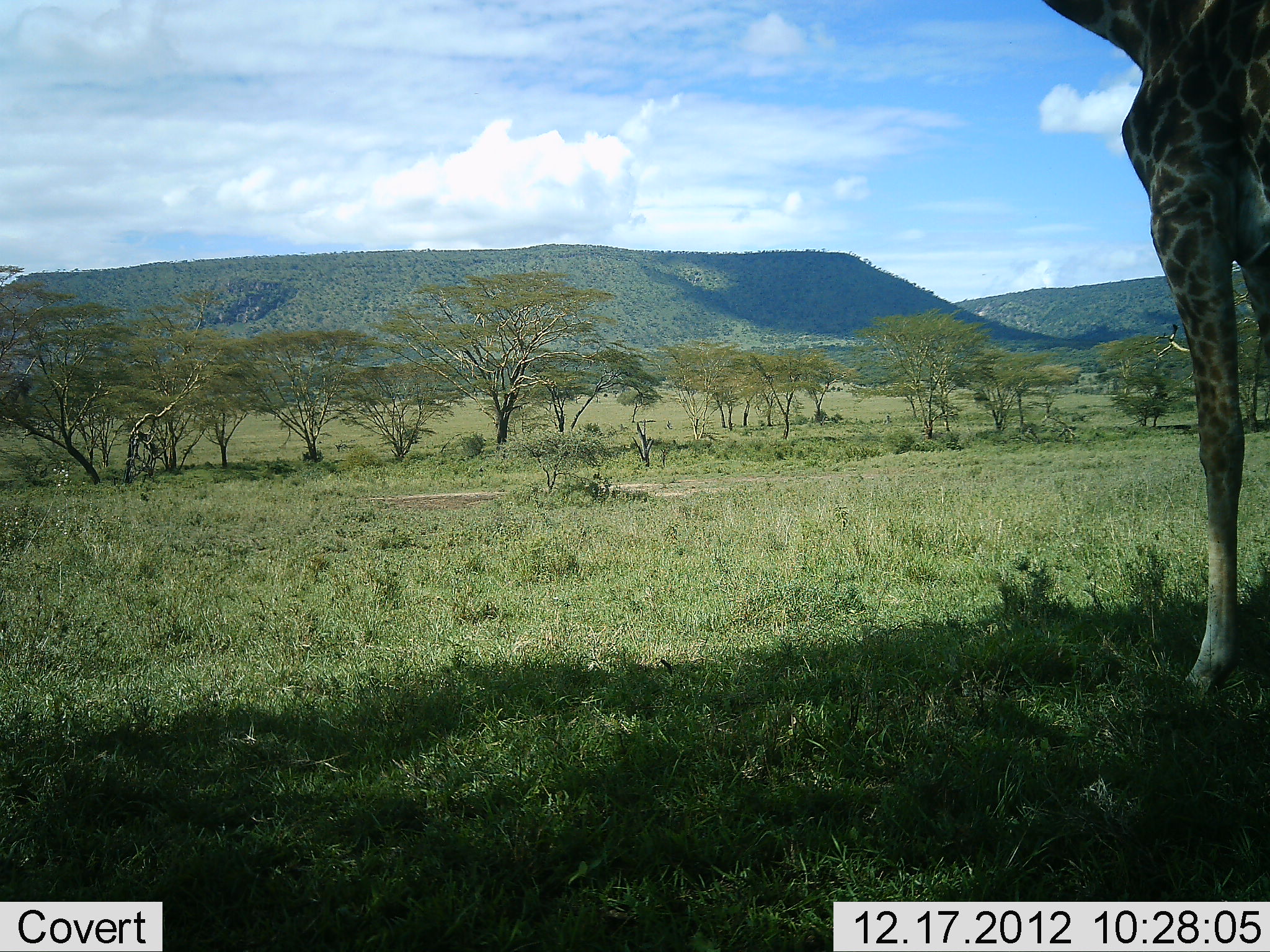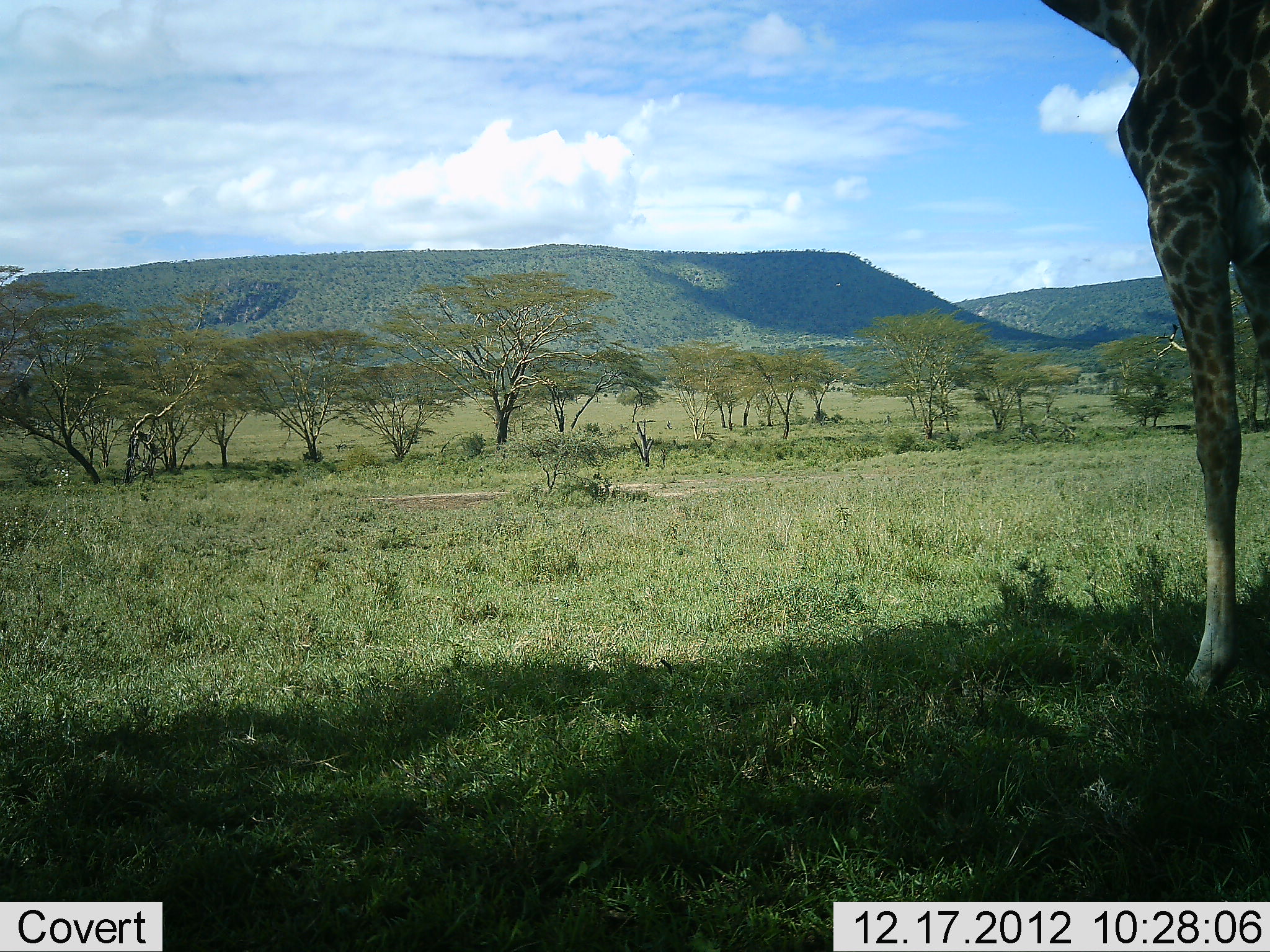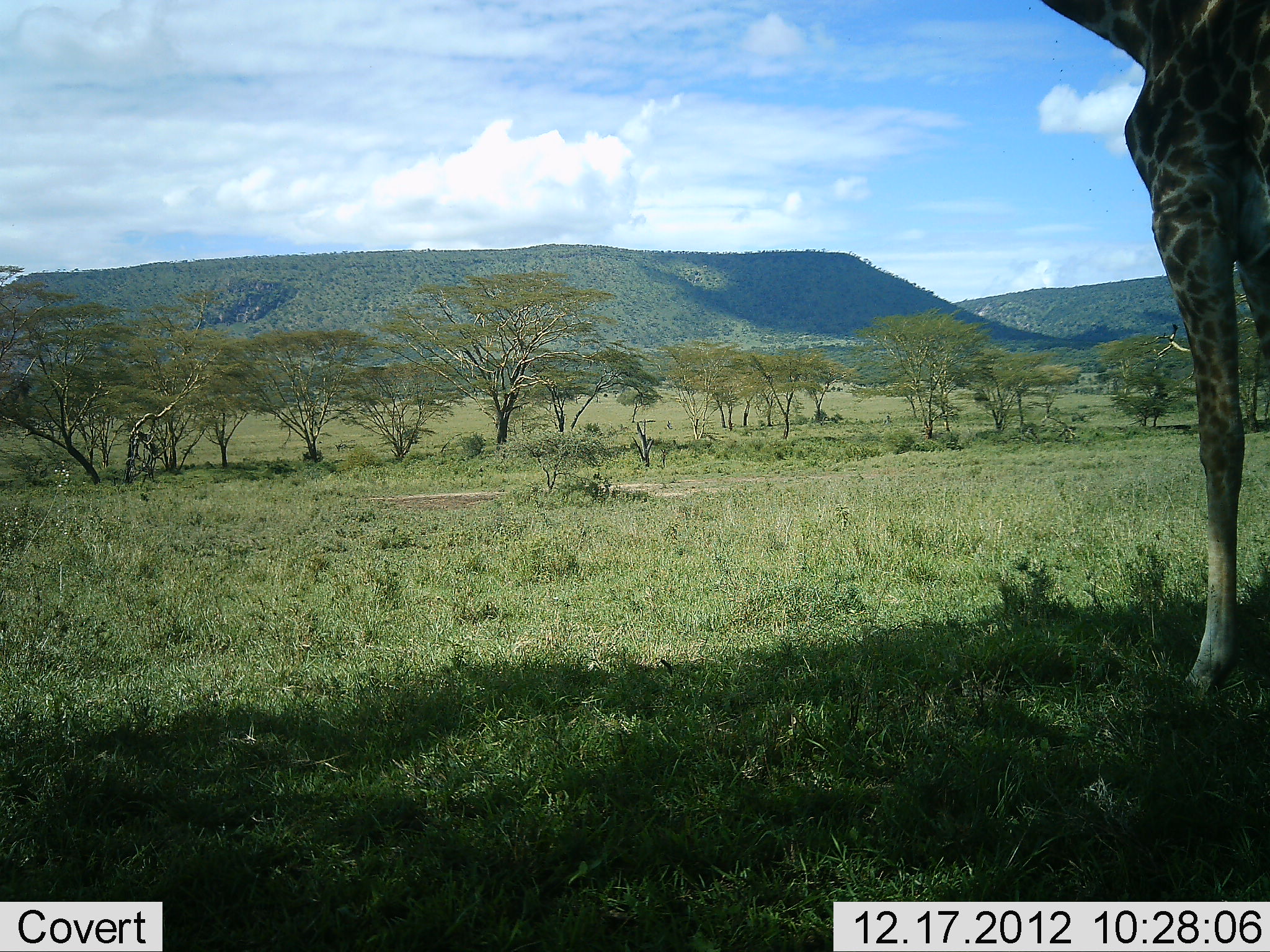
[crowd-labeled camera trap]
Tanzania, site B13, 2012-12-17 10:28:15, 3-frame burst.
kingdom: Animalia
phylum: Chordata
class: Mammalia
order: Artiodactyla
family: Giraffidae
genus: Giraffa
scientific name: Giraffa camelopardalis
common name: giraffe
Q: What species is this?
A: Giraffe (Giraffa camelopardalis).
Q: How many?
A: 1.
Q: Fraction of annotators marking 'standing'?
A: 100%.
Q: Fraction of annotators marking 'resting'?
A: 0%.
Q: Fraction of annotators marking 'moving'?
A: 0%.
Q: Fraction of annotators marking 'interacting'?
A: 0%.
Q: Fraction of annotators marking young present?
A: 0%.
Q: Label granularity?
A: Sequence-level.